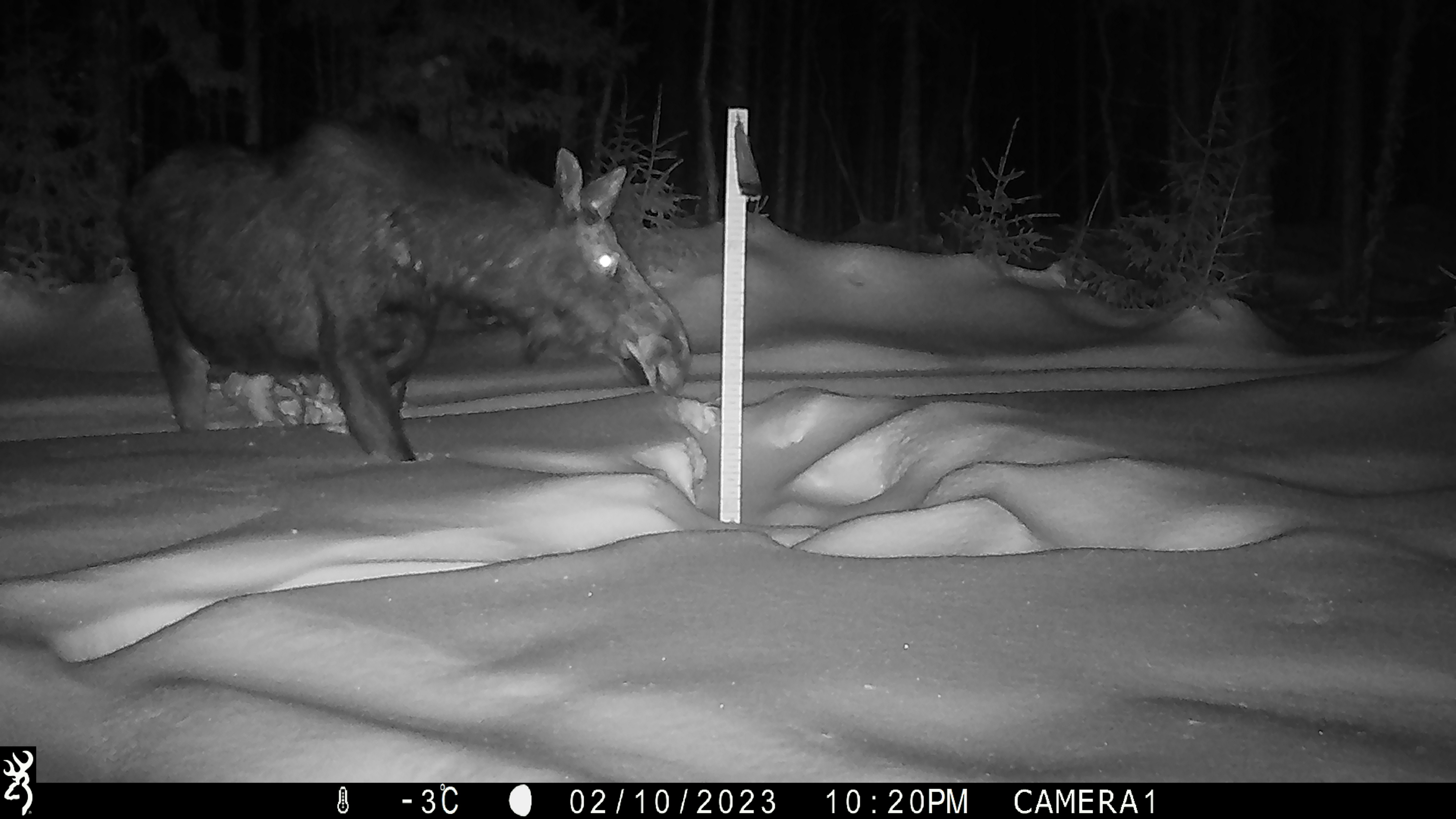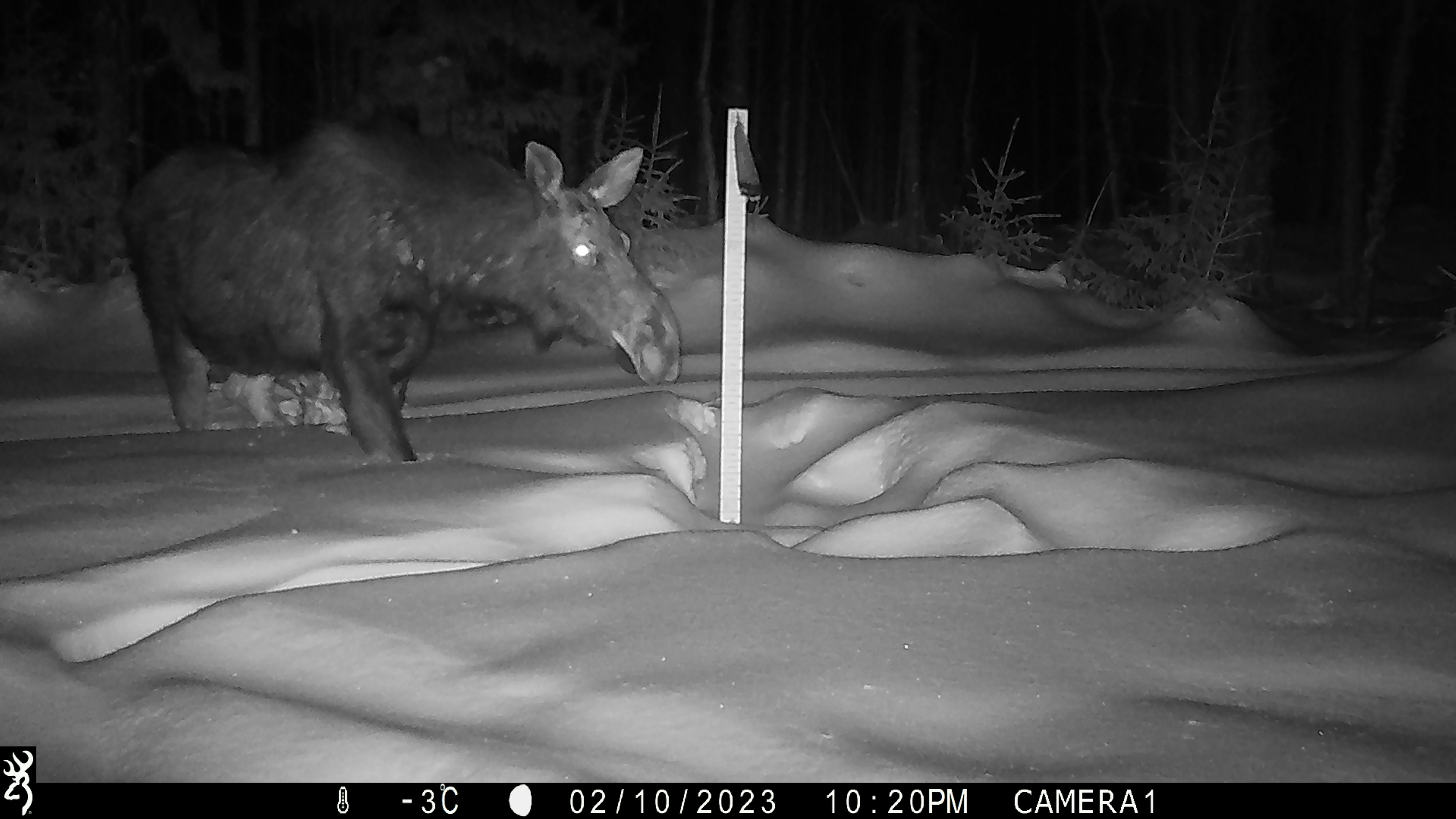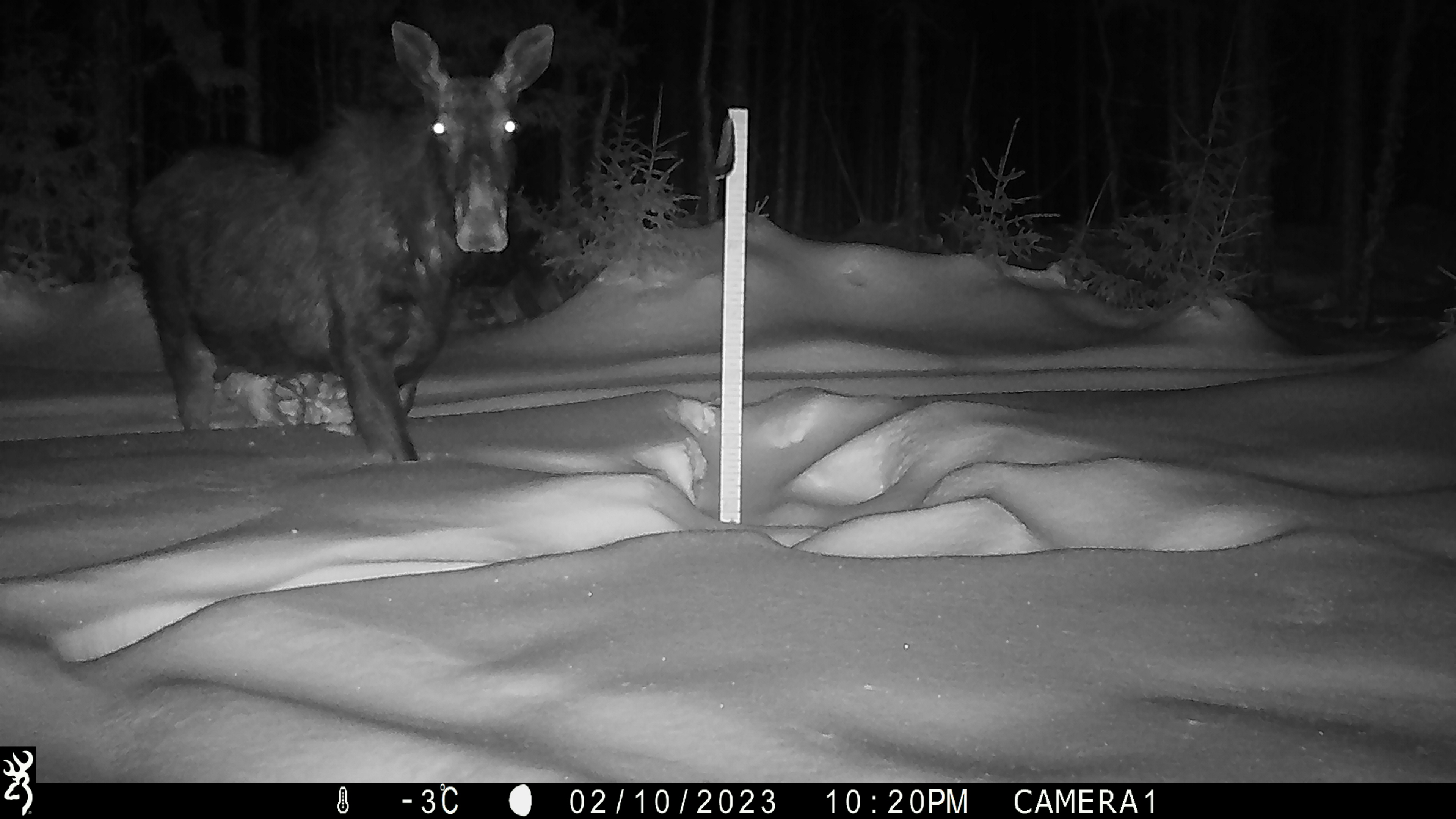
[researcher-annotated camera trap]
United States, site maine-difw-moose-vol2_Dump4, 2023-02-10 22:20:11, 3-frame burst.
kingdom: Animalia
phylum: Chordata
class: Mammalia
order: Artiodactyla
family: Cervidae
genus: Alces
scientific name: Alces alces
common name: moose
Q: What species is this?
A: Moose (Alces alces).